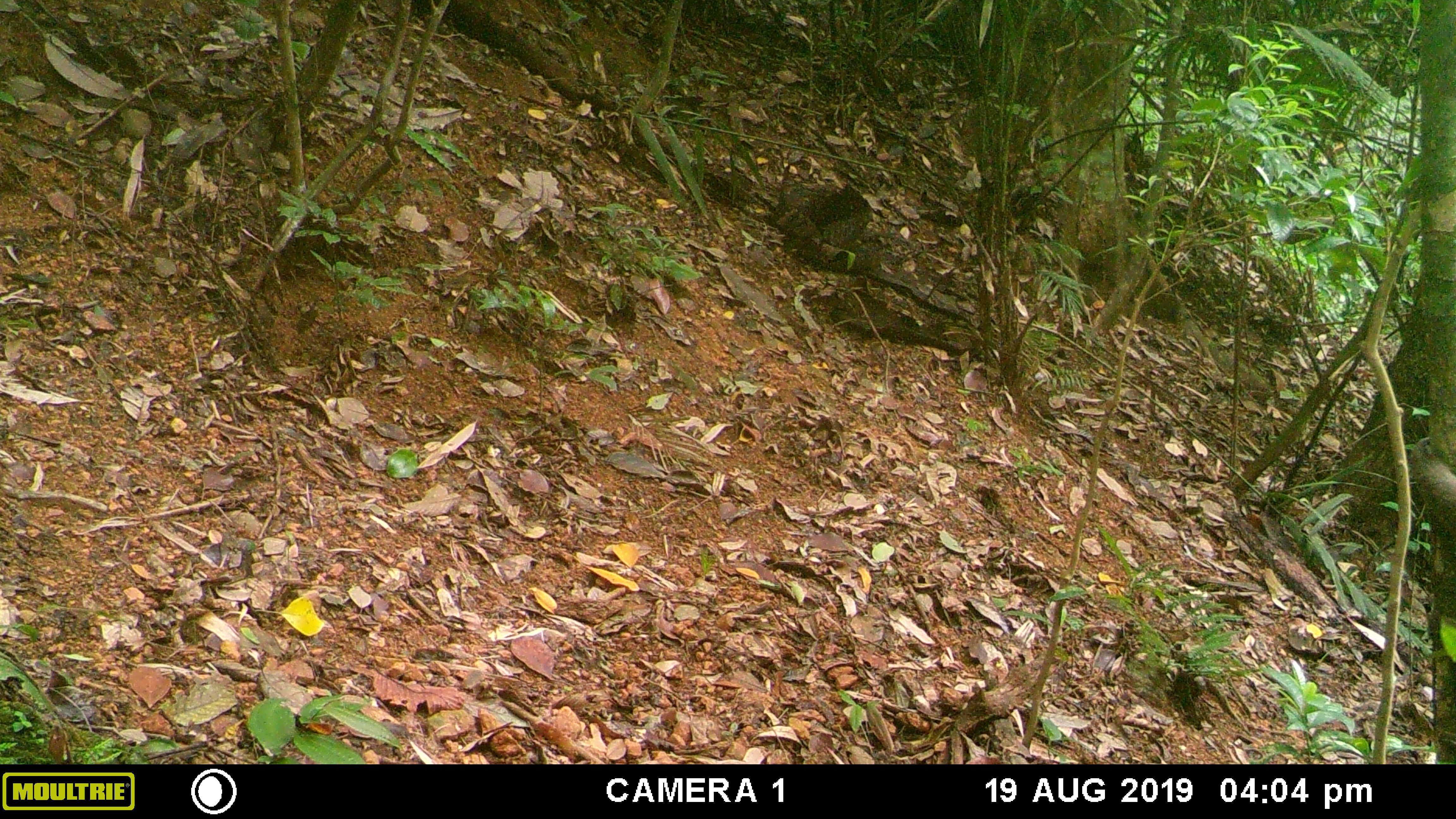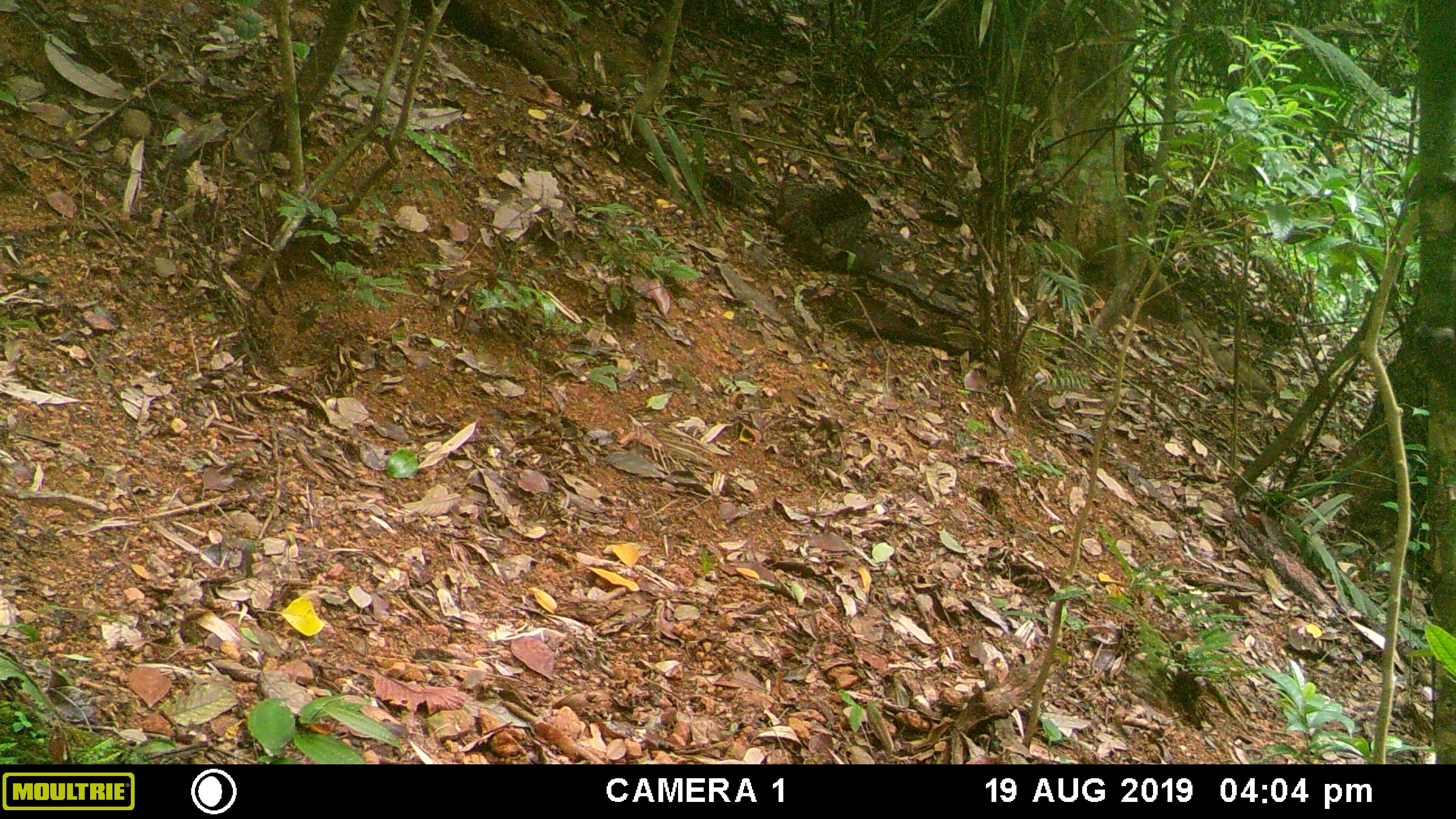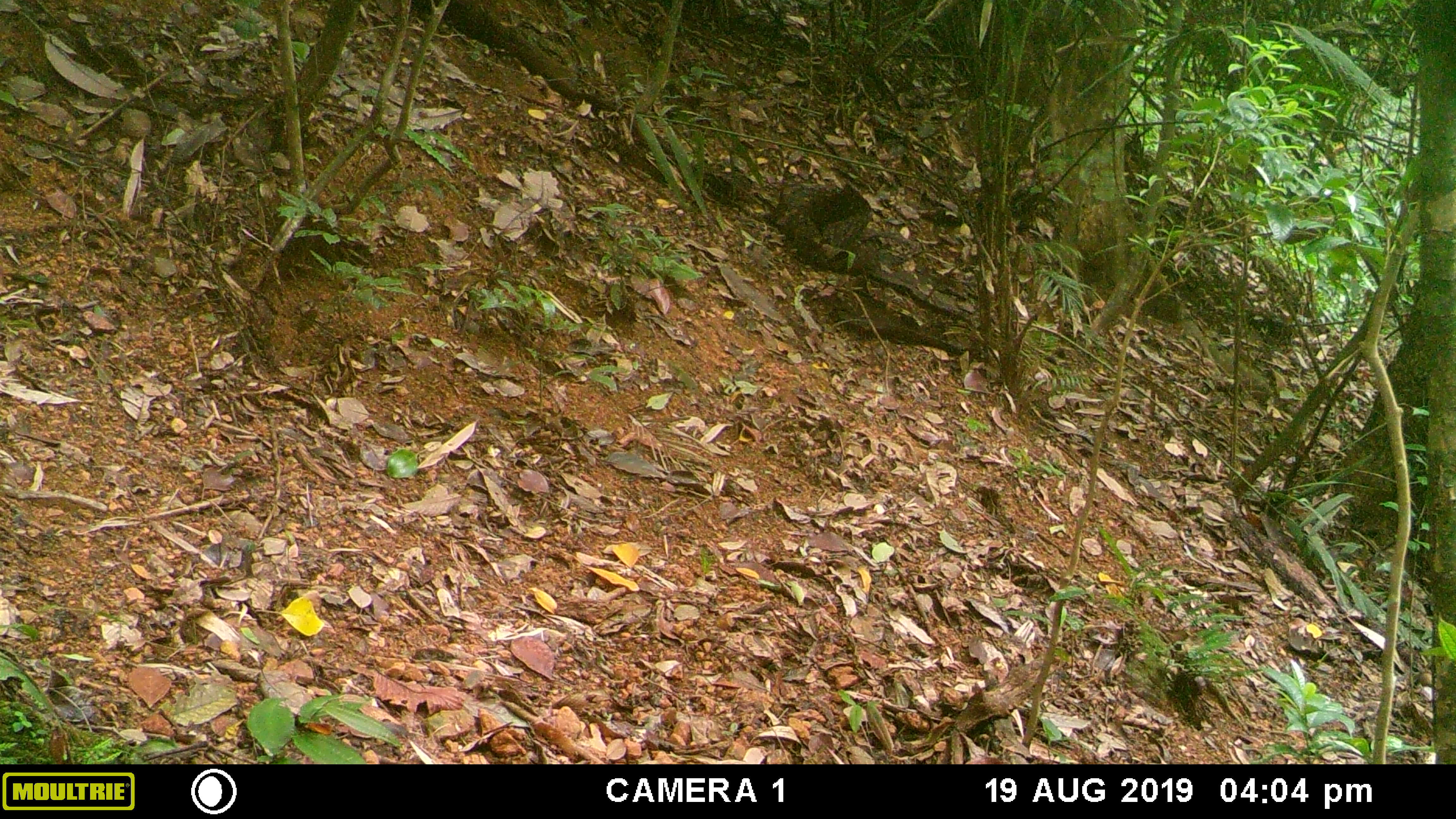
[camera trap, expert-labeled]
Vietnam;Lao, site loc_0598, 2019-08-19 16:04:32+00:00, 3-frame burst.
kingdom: Animalia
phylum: Chordata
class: Mammalia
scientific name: Mammalia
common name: mammal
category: unidentified small mammal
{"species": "unidentified small mammal (mammal) (Mammalia)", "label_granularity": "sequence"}